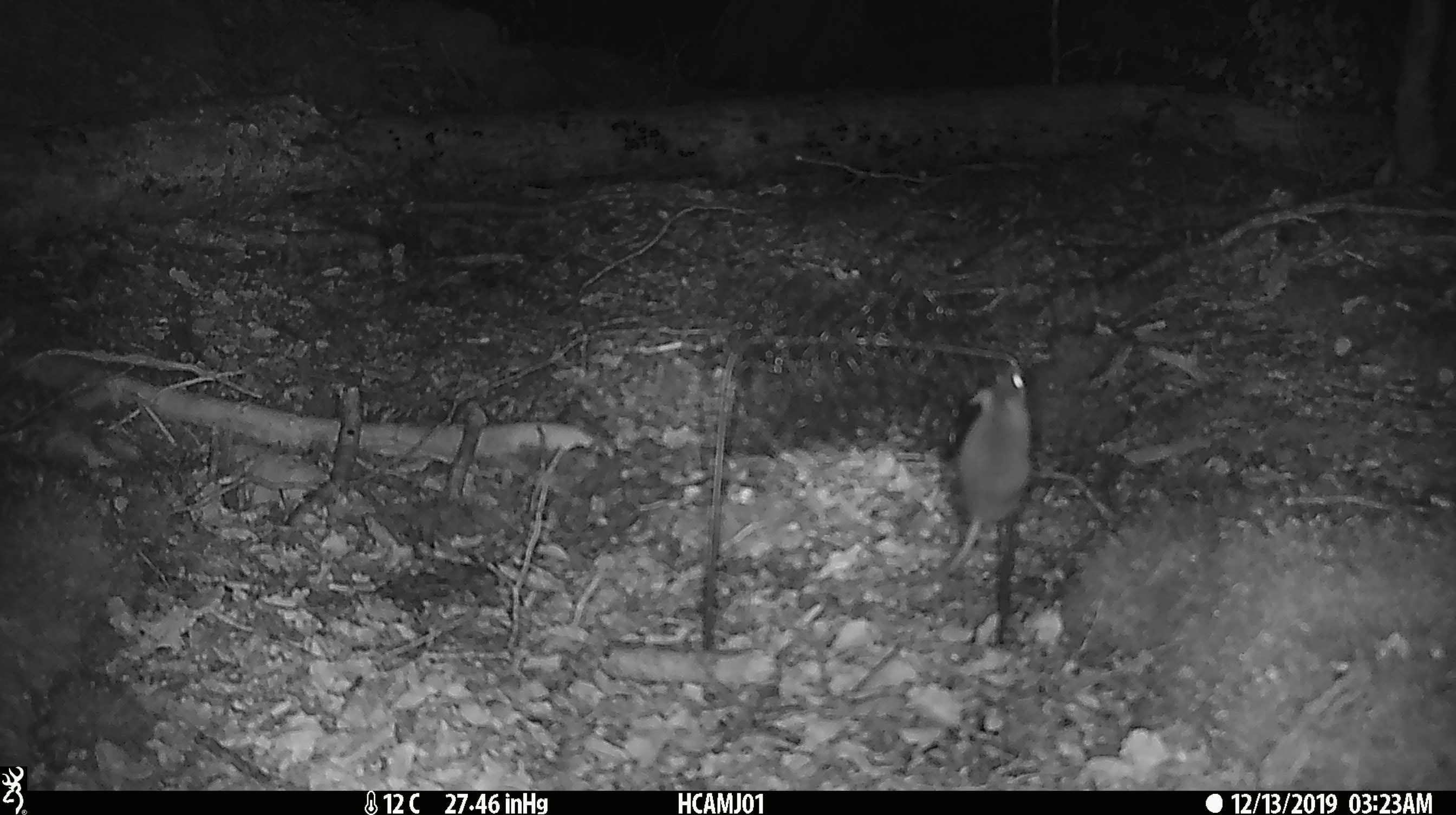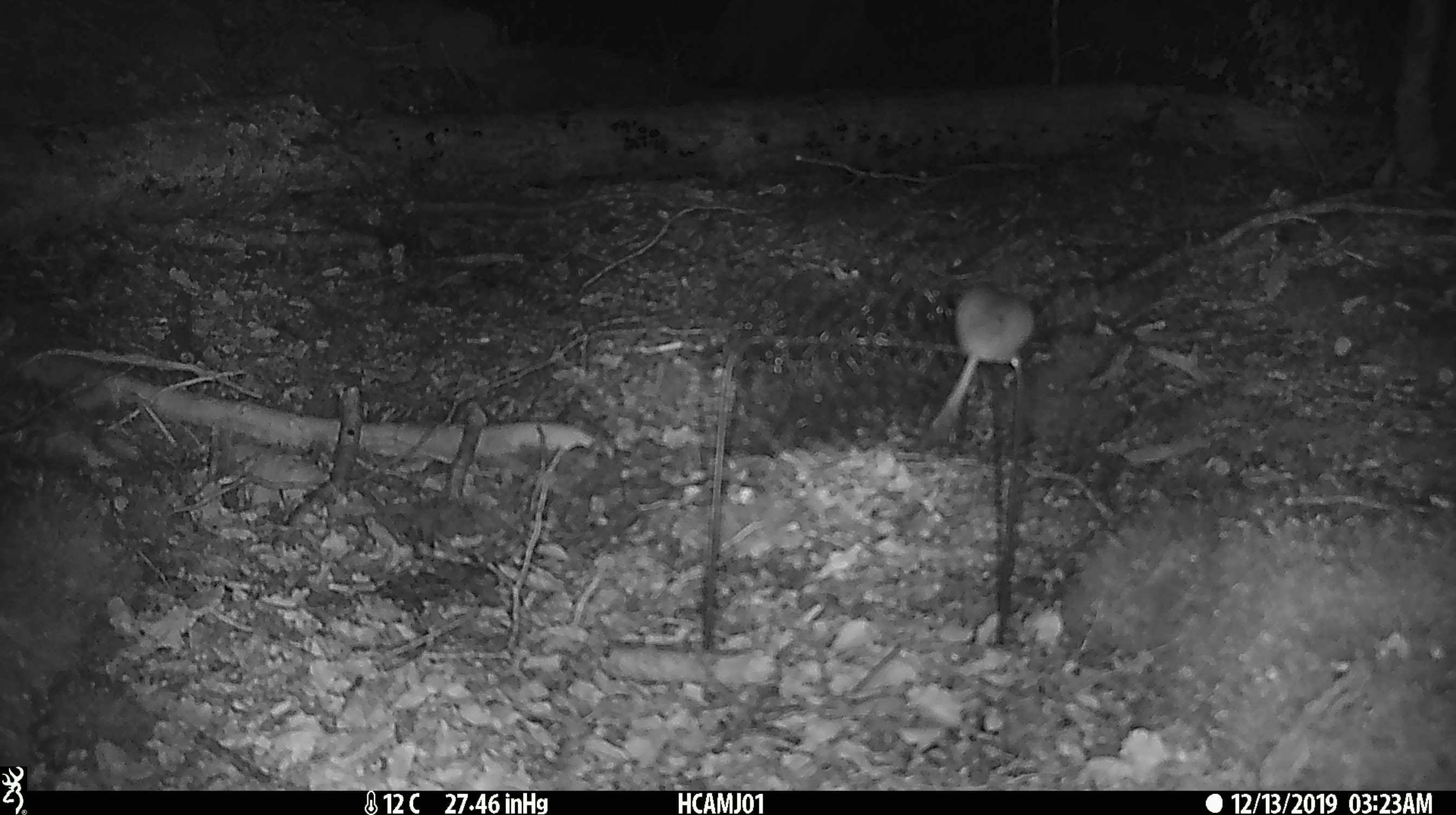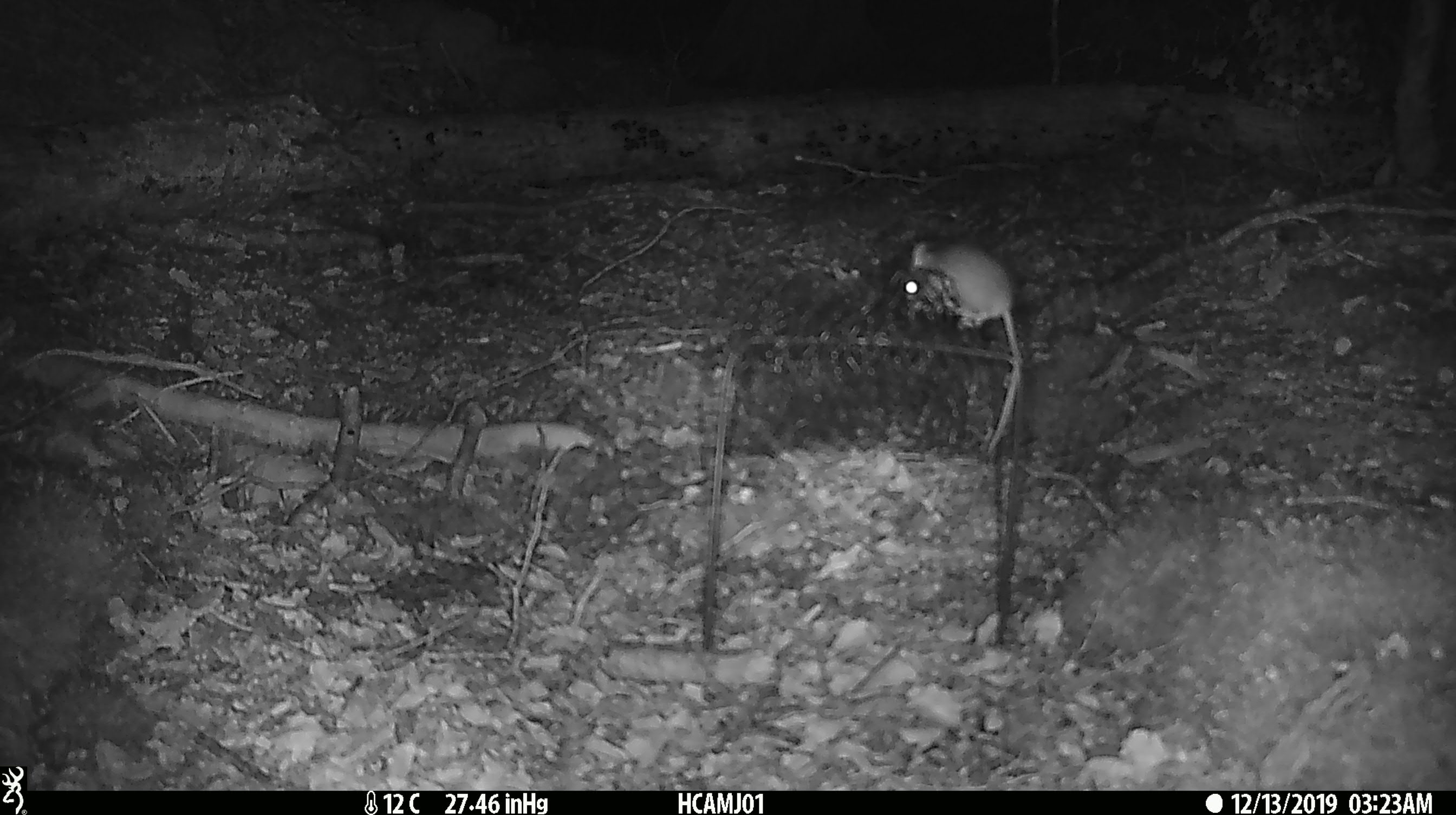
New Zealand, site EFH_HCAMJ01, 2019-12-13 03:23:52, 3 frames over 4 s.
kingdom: Animalia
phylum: Chordata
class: Mammalia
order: Rodentia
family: Muridae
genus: Mus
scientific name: Mus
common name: mouse